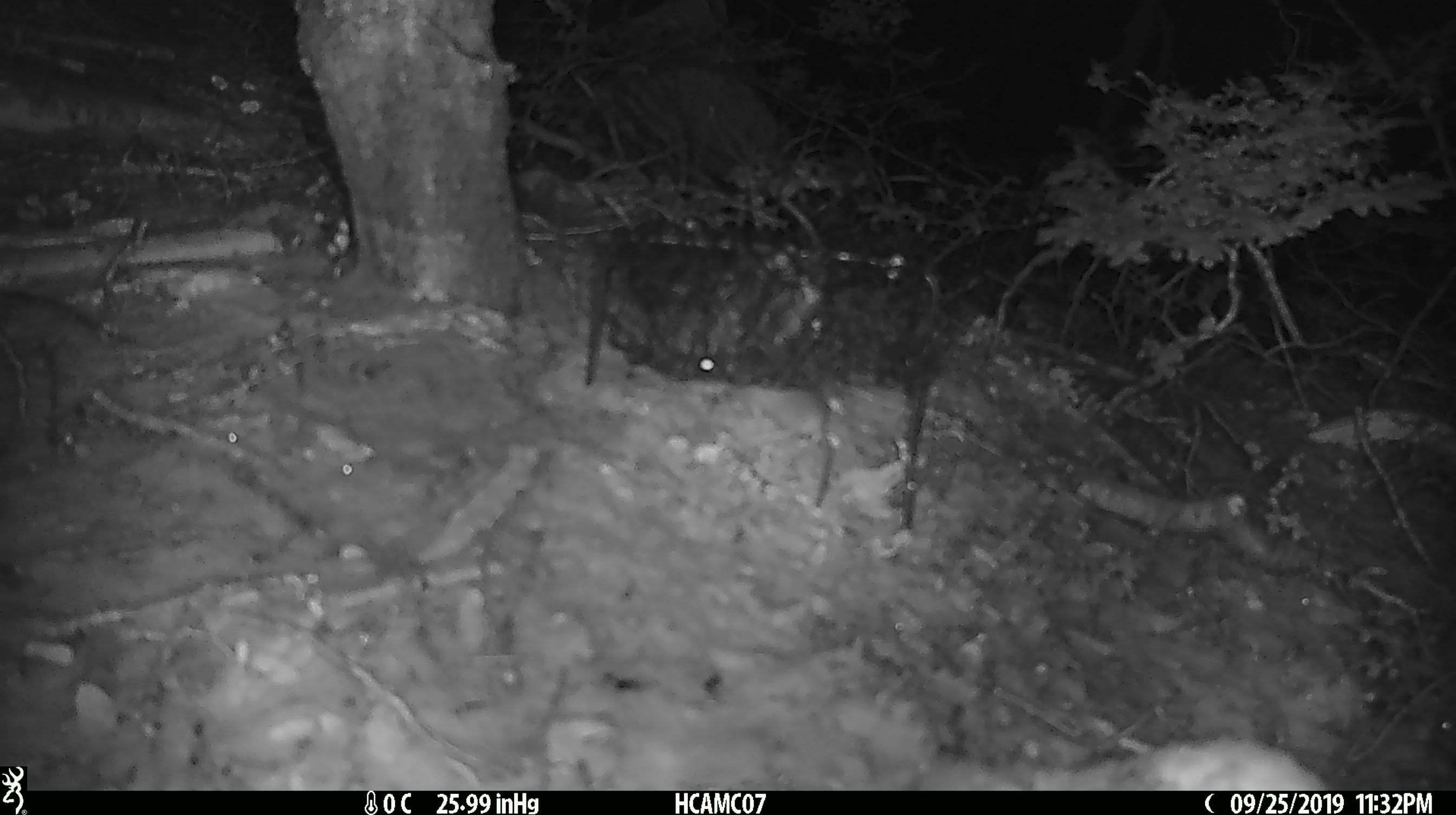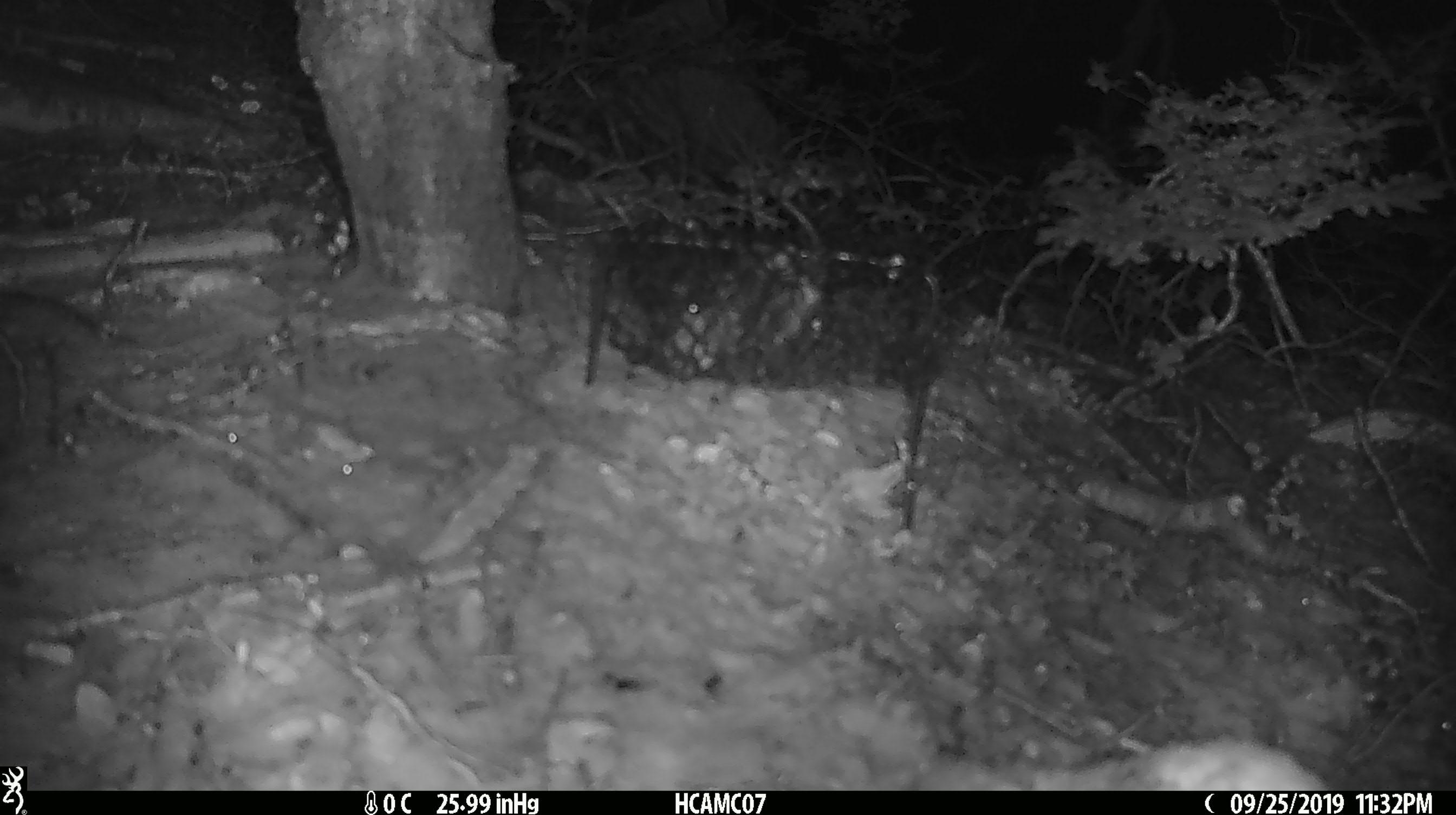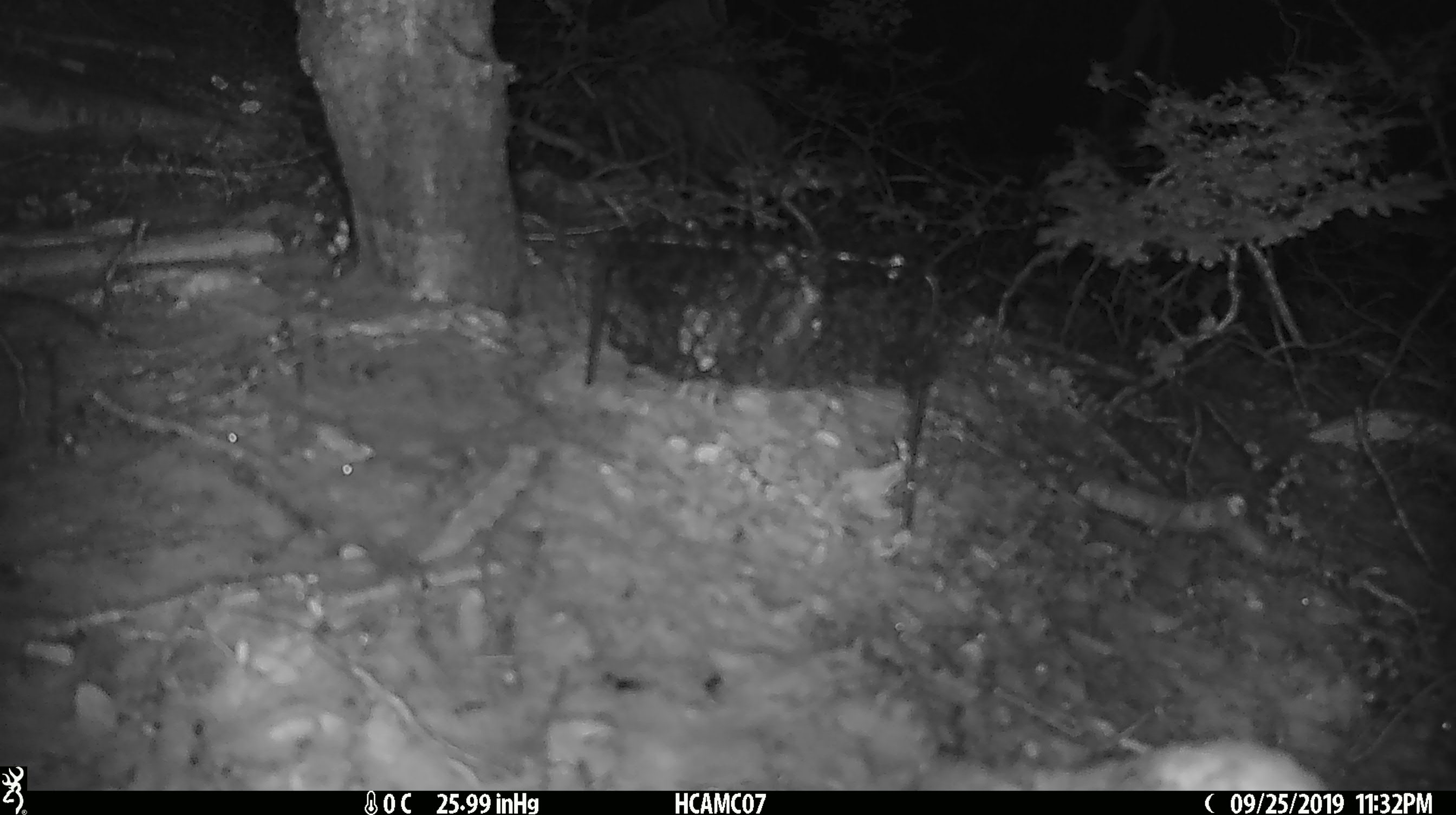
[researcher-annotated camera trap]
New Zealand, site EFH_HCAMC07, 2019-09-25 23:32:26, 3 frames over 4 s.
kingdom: Animalia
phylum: Chordata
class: Mammalia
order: Rodentia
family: Muridae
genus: Mus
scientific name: Mus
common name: mouse